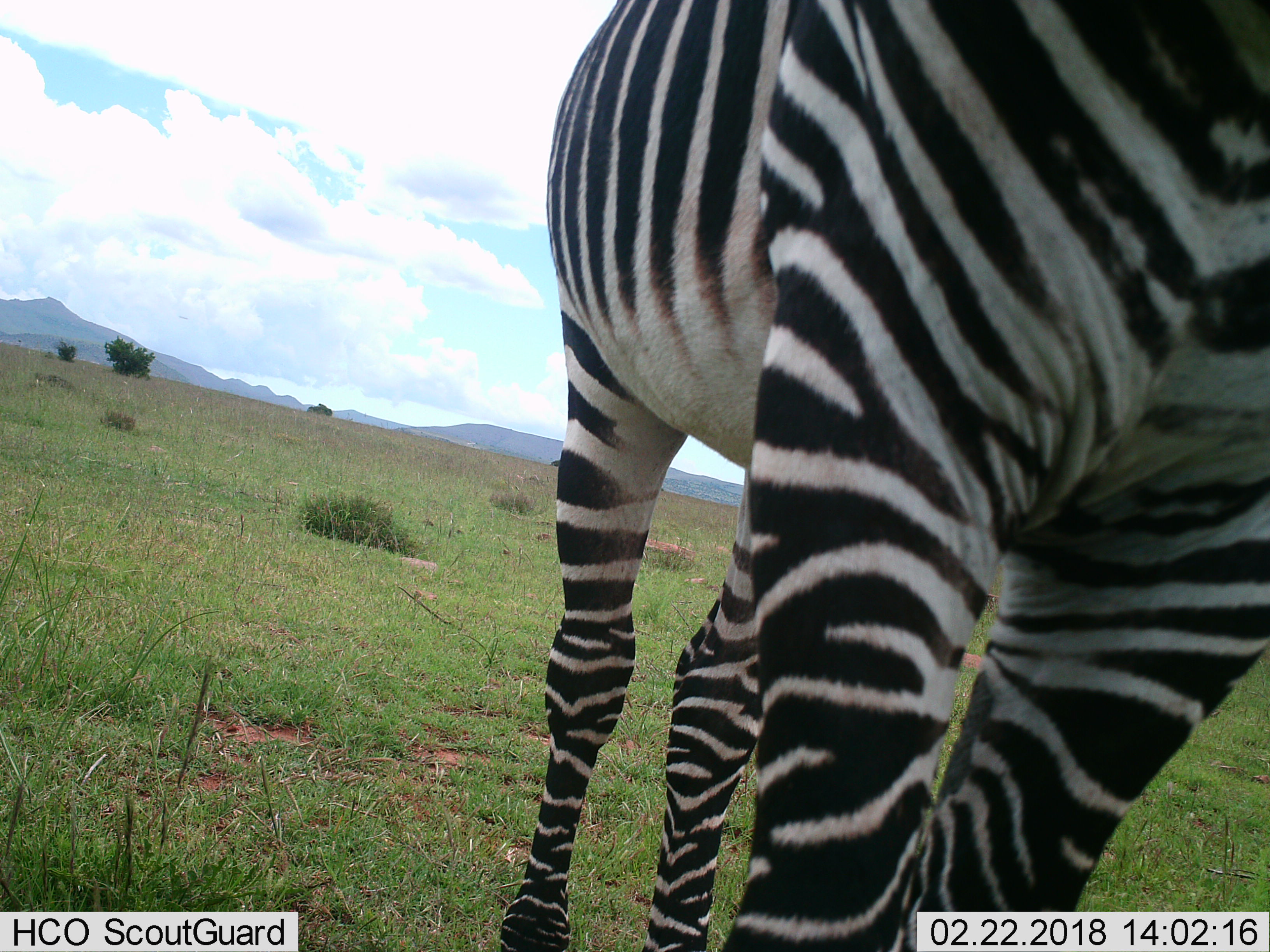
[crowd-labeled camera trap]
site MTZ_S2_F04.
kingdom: Animalia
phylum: Chordata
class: Mammalia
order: Perissodactyla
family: Equidae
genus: Equus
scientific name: Equus zebra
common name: mountain zebra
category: zebramountain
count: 1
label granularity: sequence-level